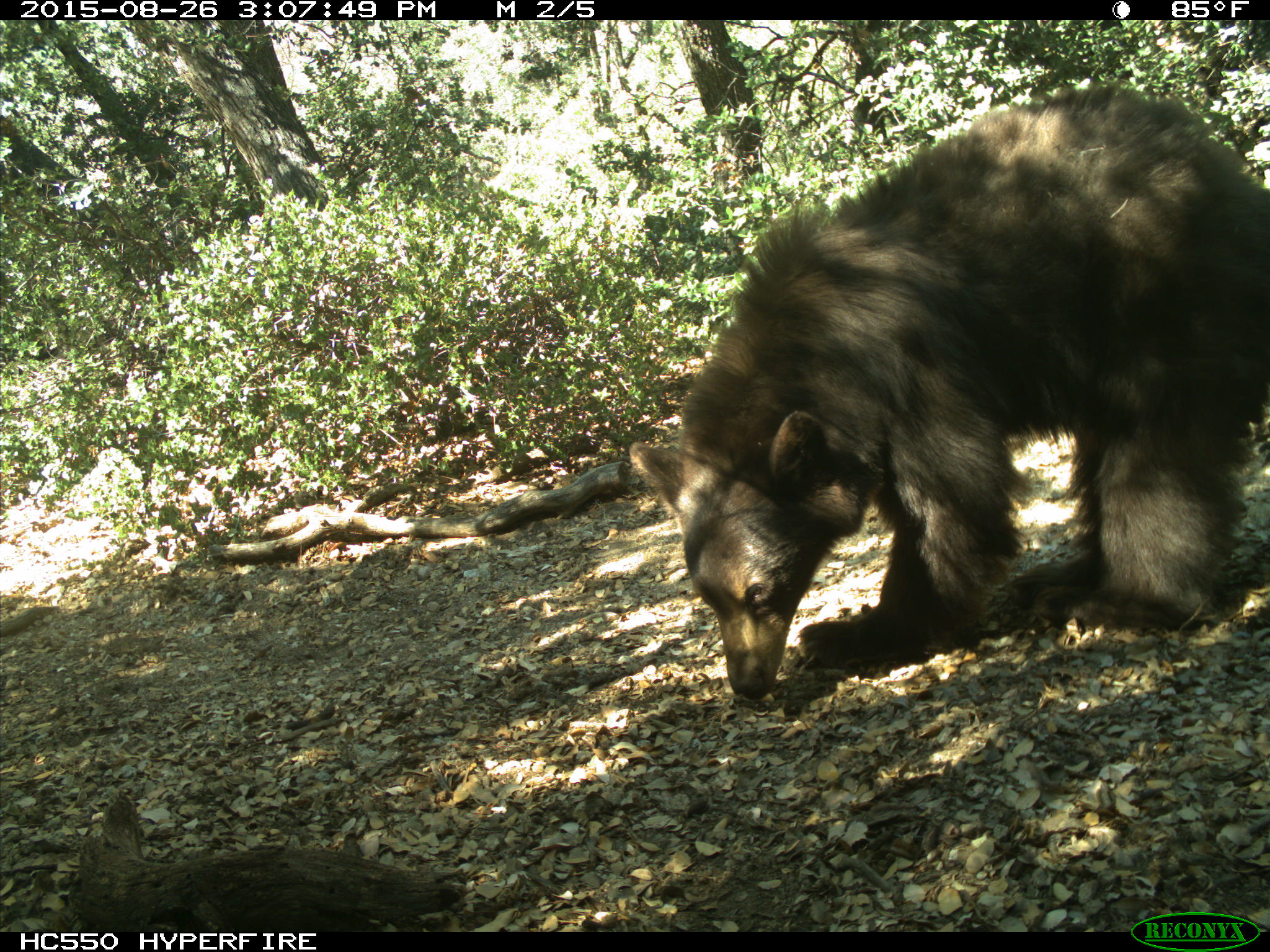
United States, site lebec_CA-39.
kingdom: Animalia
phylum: Chordata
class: Mammalia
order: Carnivora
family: Ursidae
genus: Ursus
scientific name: Ursus americanus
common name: american black bear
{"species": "Ursus americanus (american black bear)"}